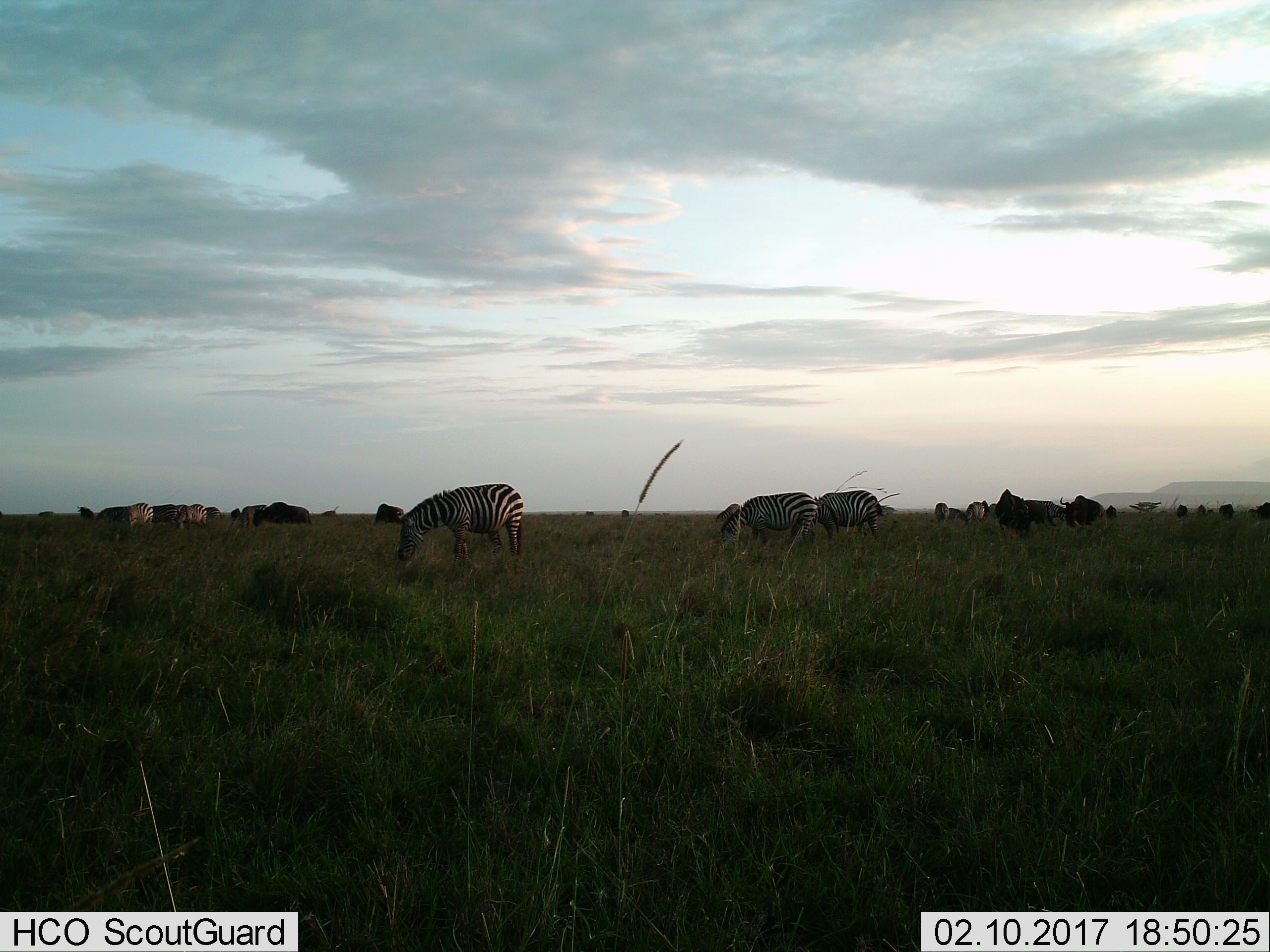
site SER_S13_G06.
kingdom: Animalia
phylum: Chordata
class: Mammalia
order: Artiodactyla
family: Bovidae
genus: Connochaetes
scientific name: Connochaetes taurinus taurinus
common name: blue wildebeest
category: wildebeestblue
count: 11-50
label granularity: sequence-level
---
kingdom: Animalia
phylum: Chordata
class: Mammalia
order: Perissodactyla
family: Equidae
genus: Equus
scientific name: Equus quagga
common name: plains zebra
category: zebraplains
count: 7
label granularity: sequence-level